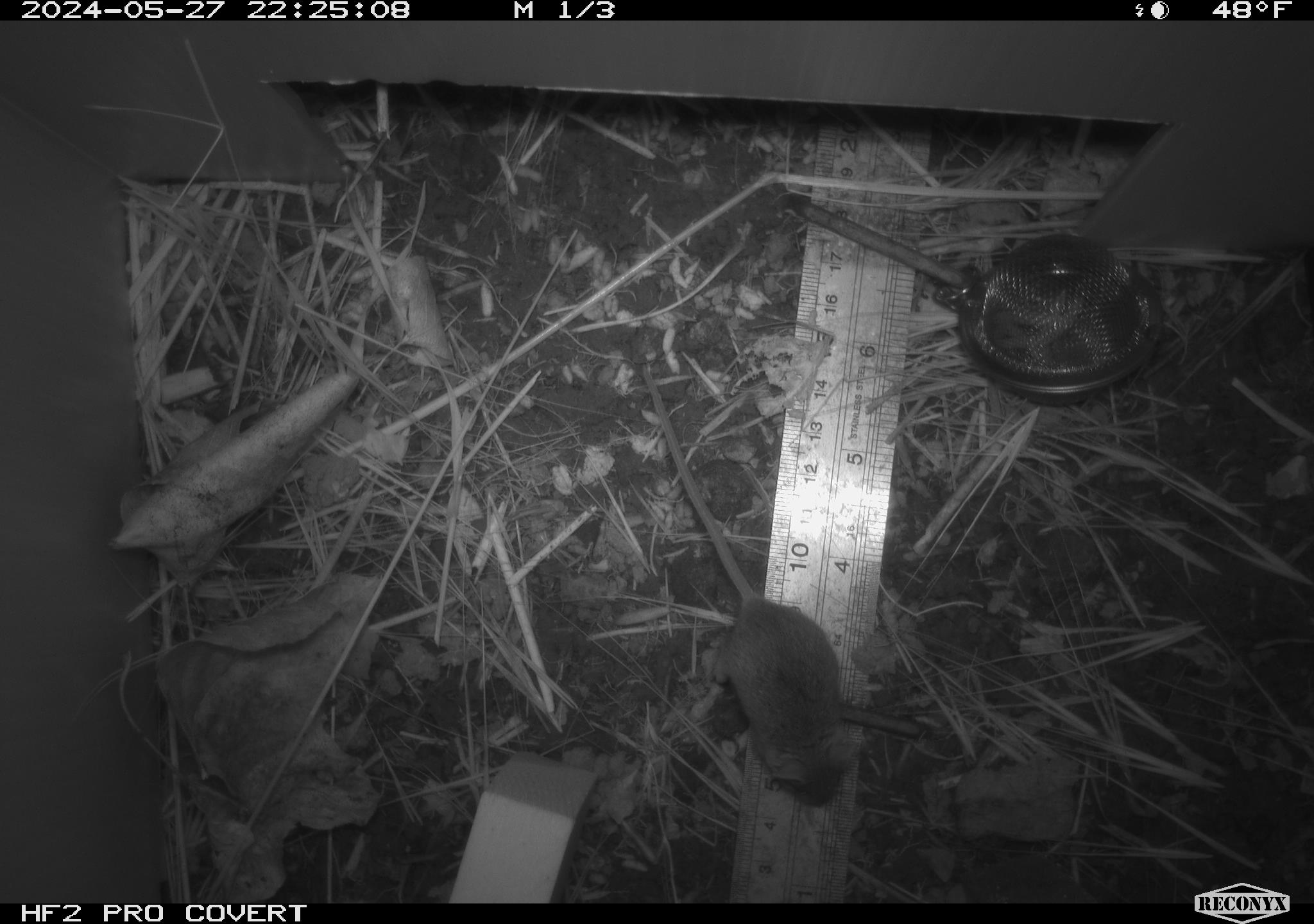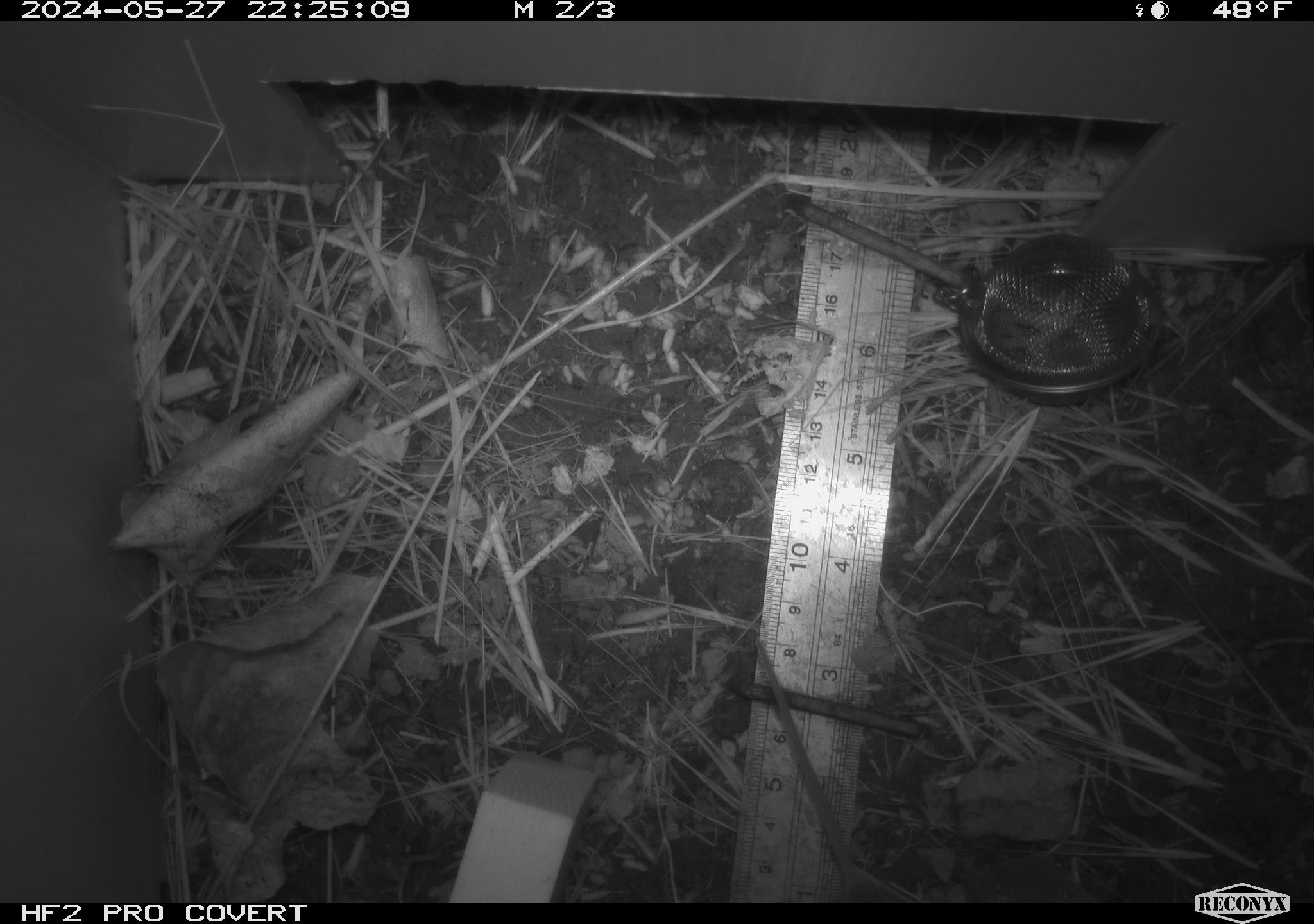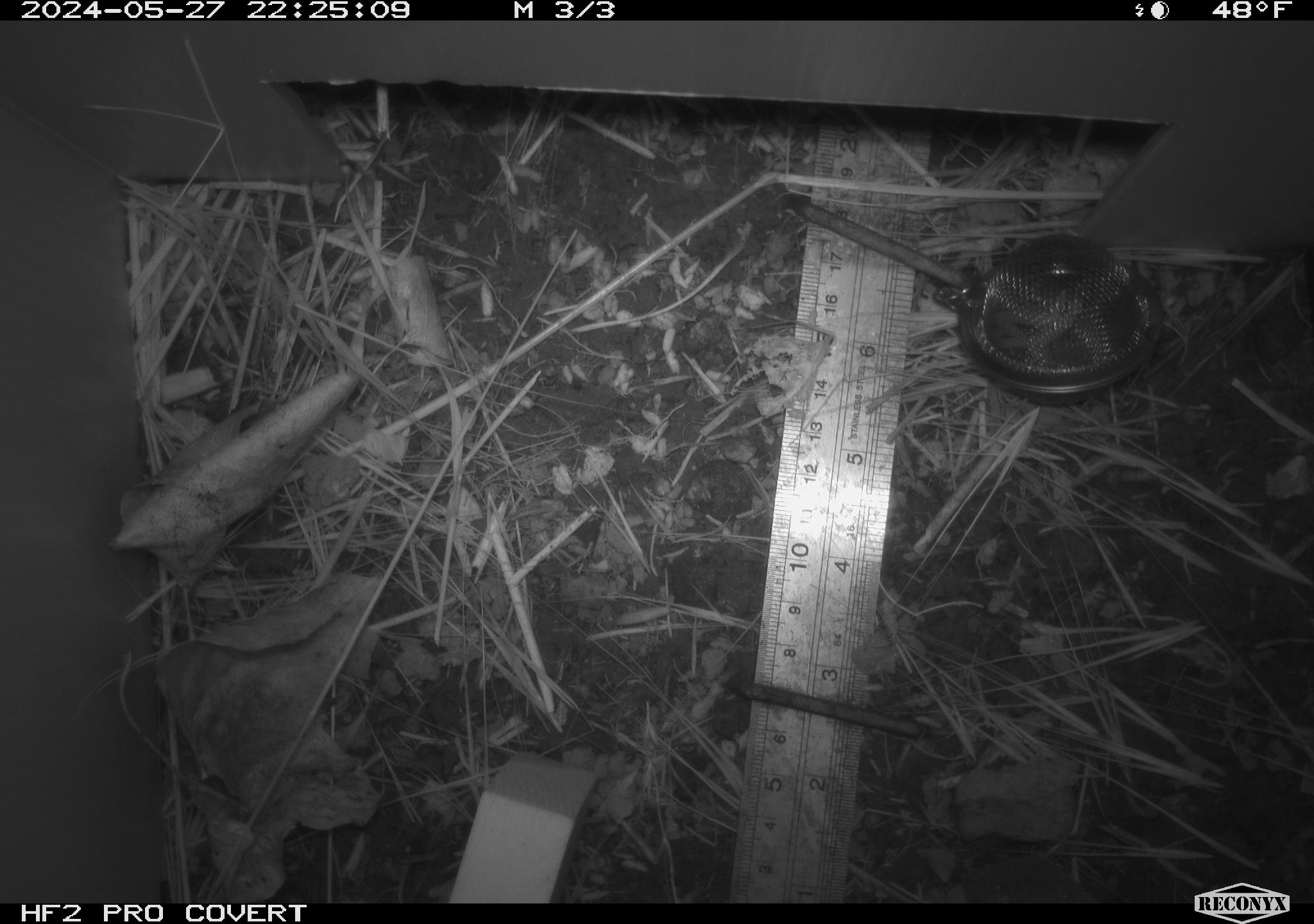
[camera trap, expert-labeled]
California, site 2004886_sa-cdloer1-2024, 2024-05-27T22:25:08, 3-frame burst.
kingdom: Animalia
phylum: Chordata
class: Mammalia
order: Rodentia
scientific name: Rodentia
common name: mouse species